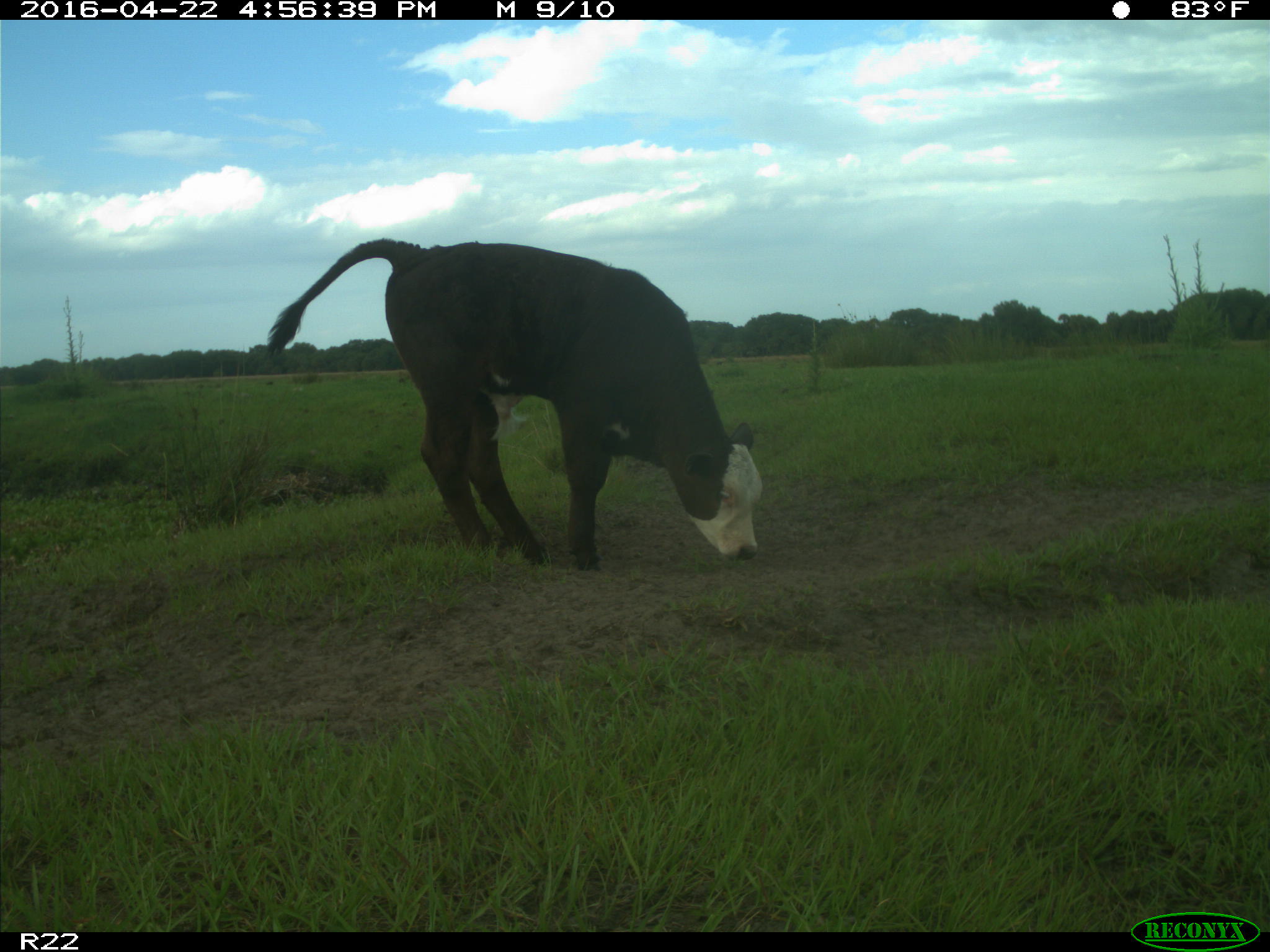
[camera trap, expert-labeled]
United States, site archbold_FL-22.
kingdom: Animalia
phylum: Chordata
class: Mammalia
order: Artiodactyla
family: Bovidae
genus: Bos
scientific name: Bos taurus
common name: domestic cow